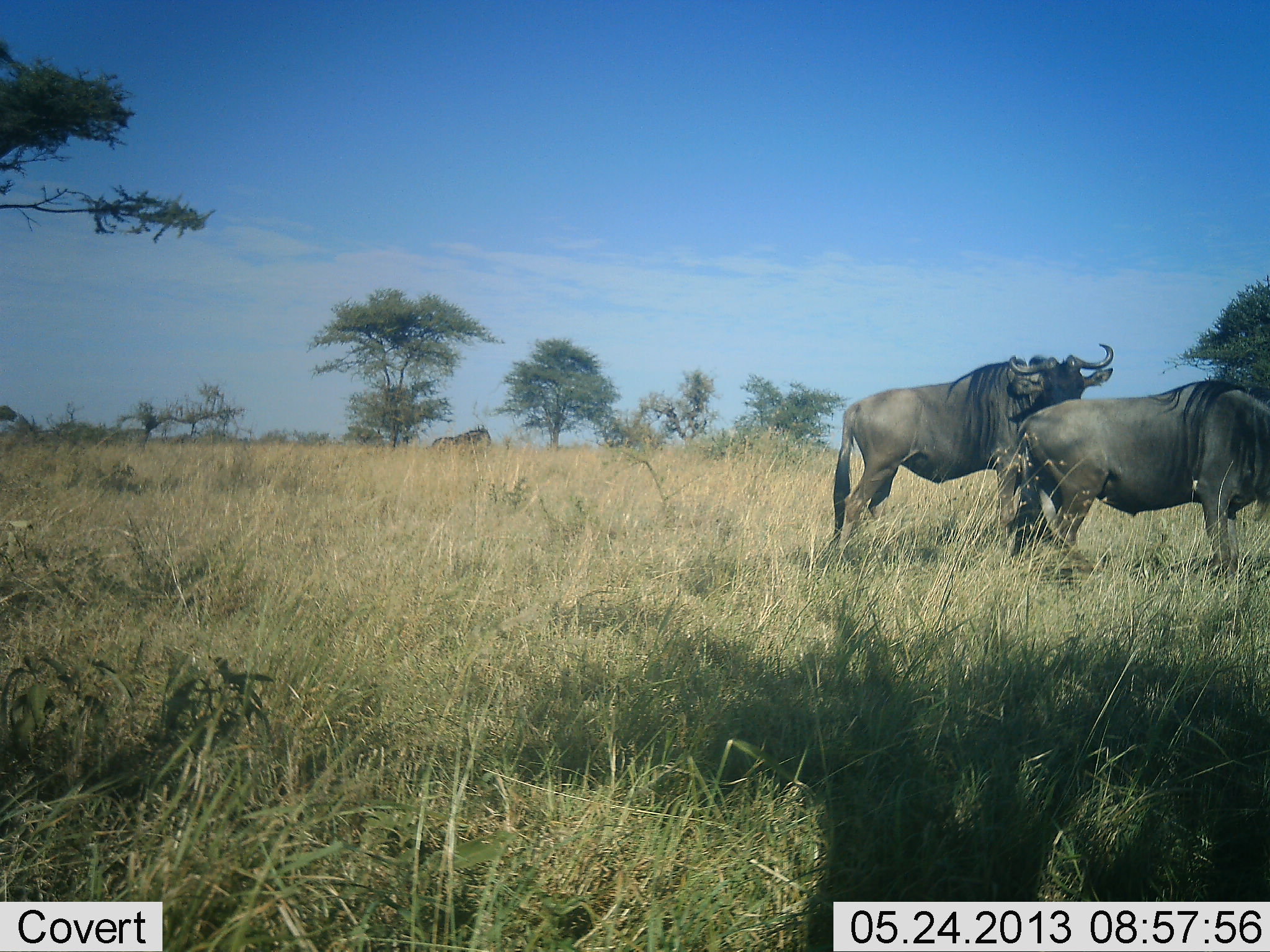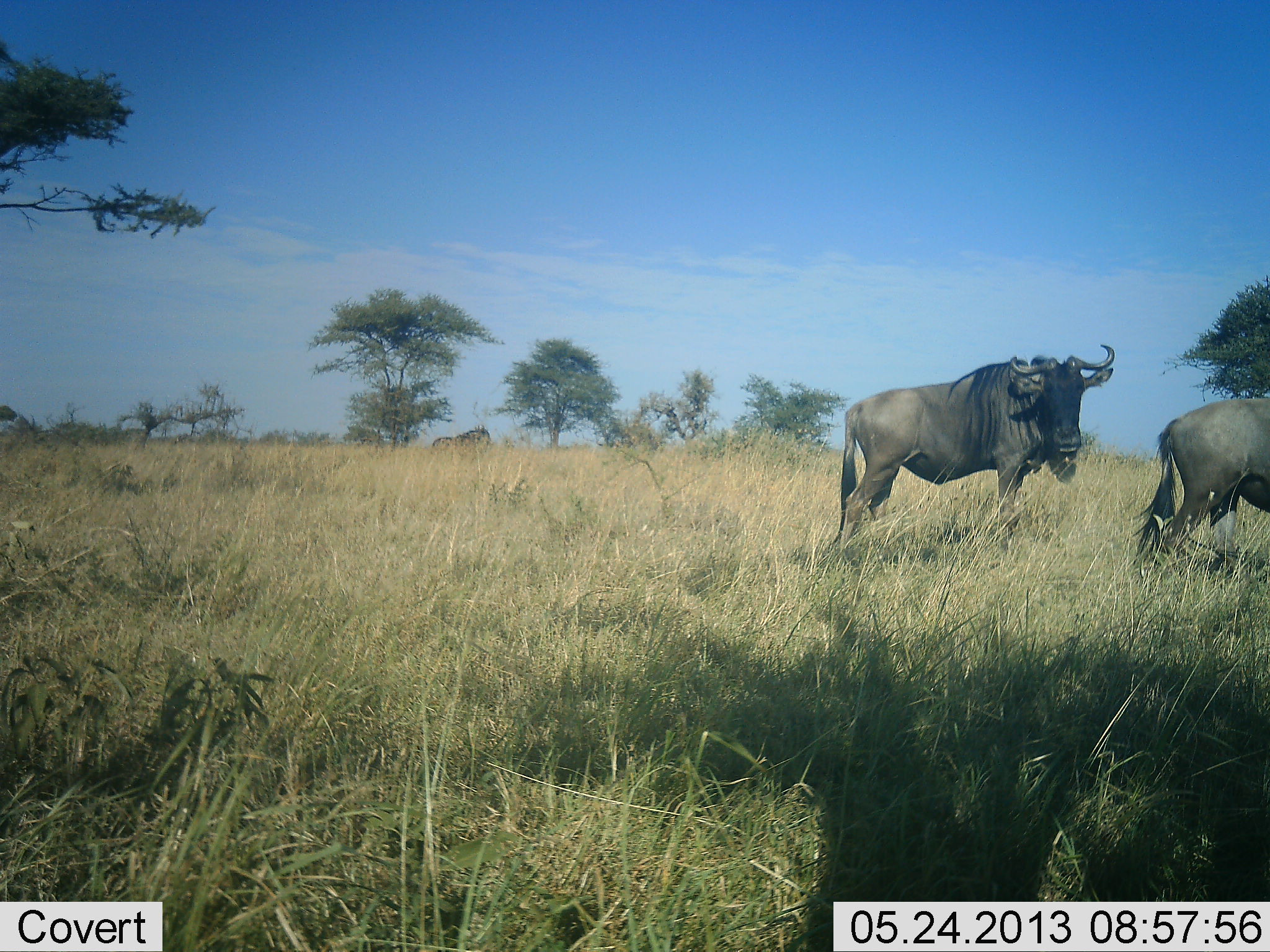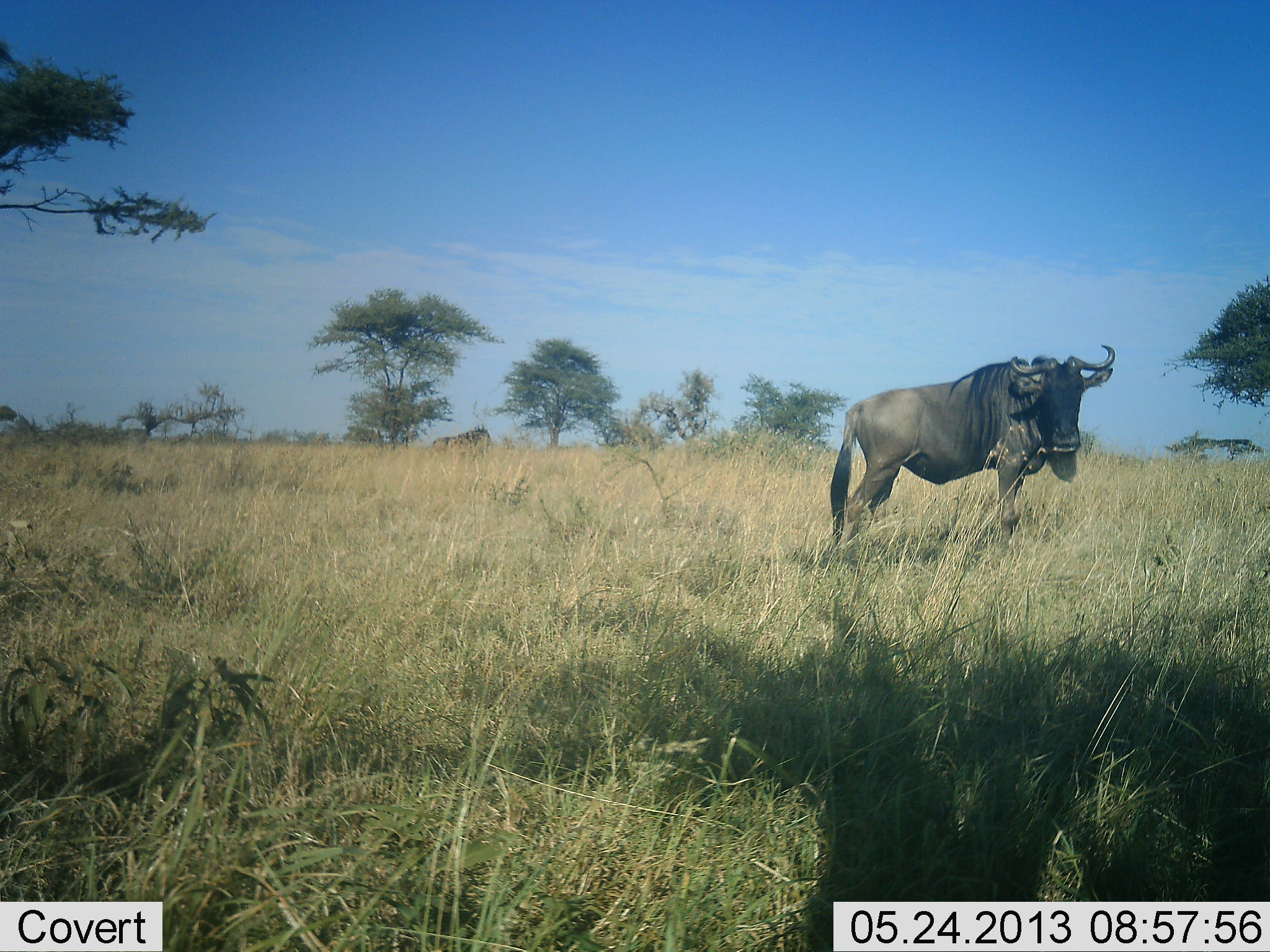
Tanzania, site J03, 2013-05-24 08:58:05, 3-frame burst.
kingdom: Animalia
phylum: Chordata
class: Mammalia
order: Artiodactyla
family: Bovidae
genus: Connochaetes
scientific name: Connochaetes taurinus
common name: blue wildebeest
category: wildebeest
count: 2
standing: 90%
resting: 0%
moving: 80%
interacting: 0%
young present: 0%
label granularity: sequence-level